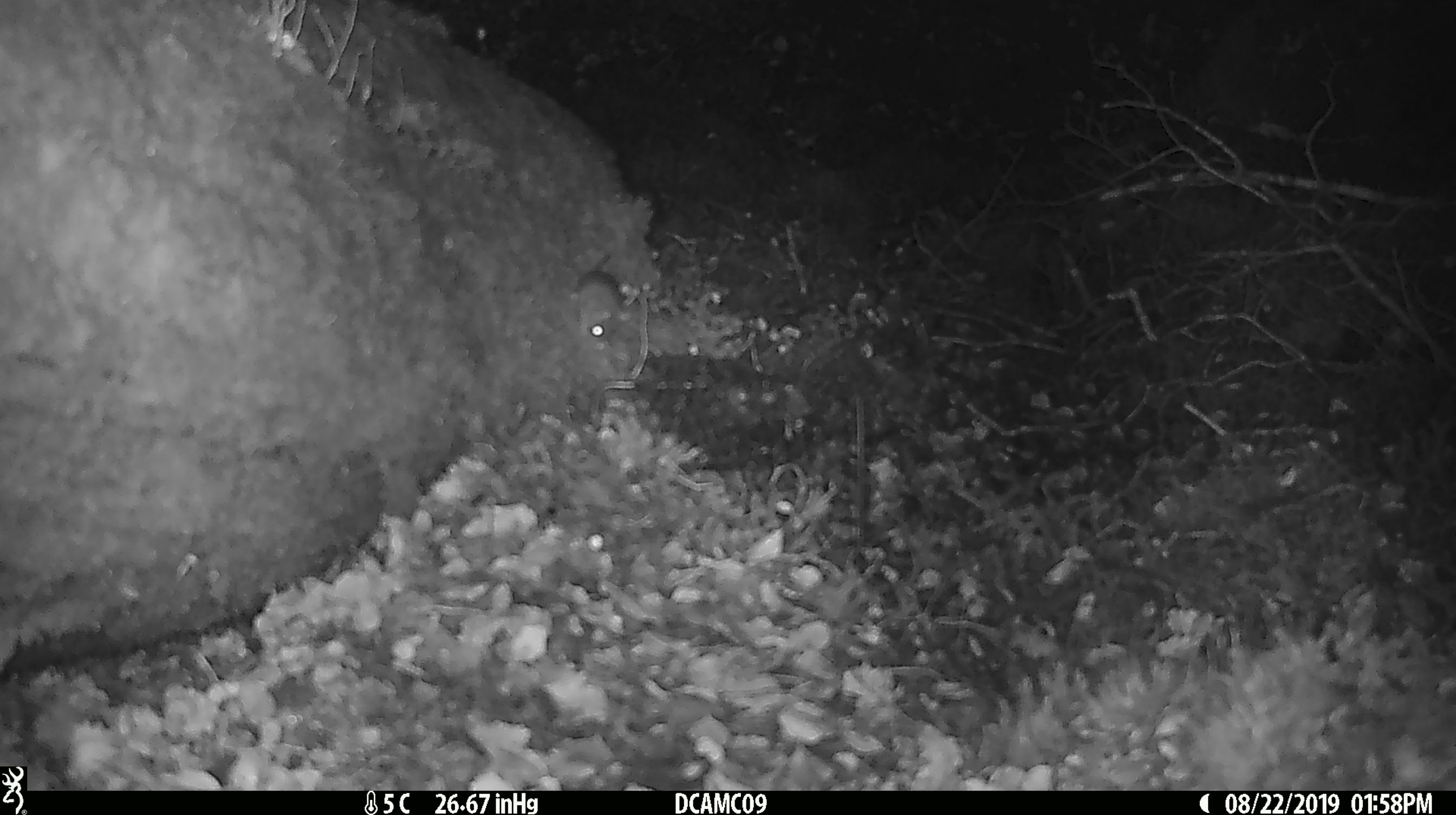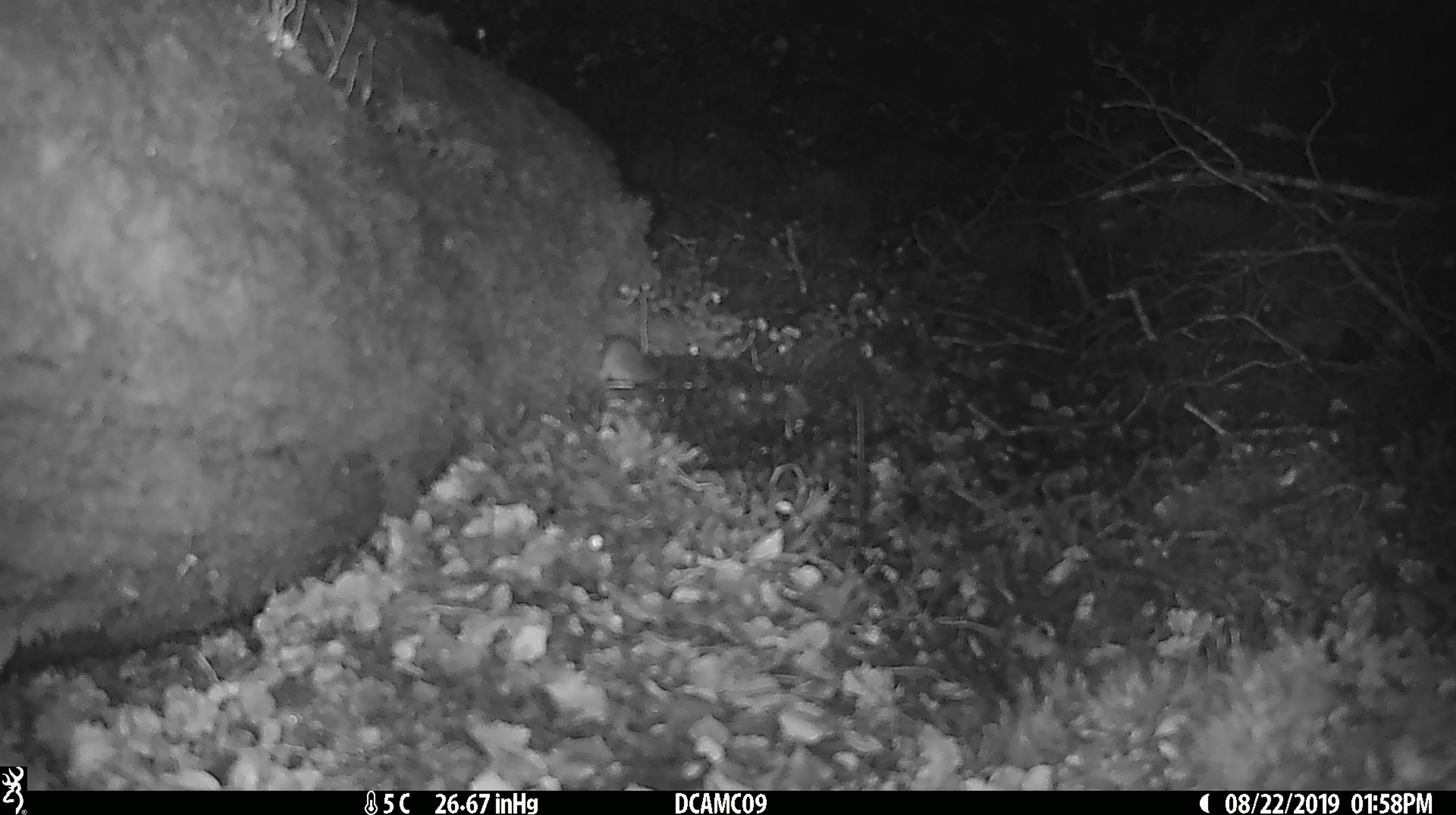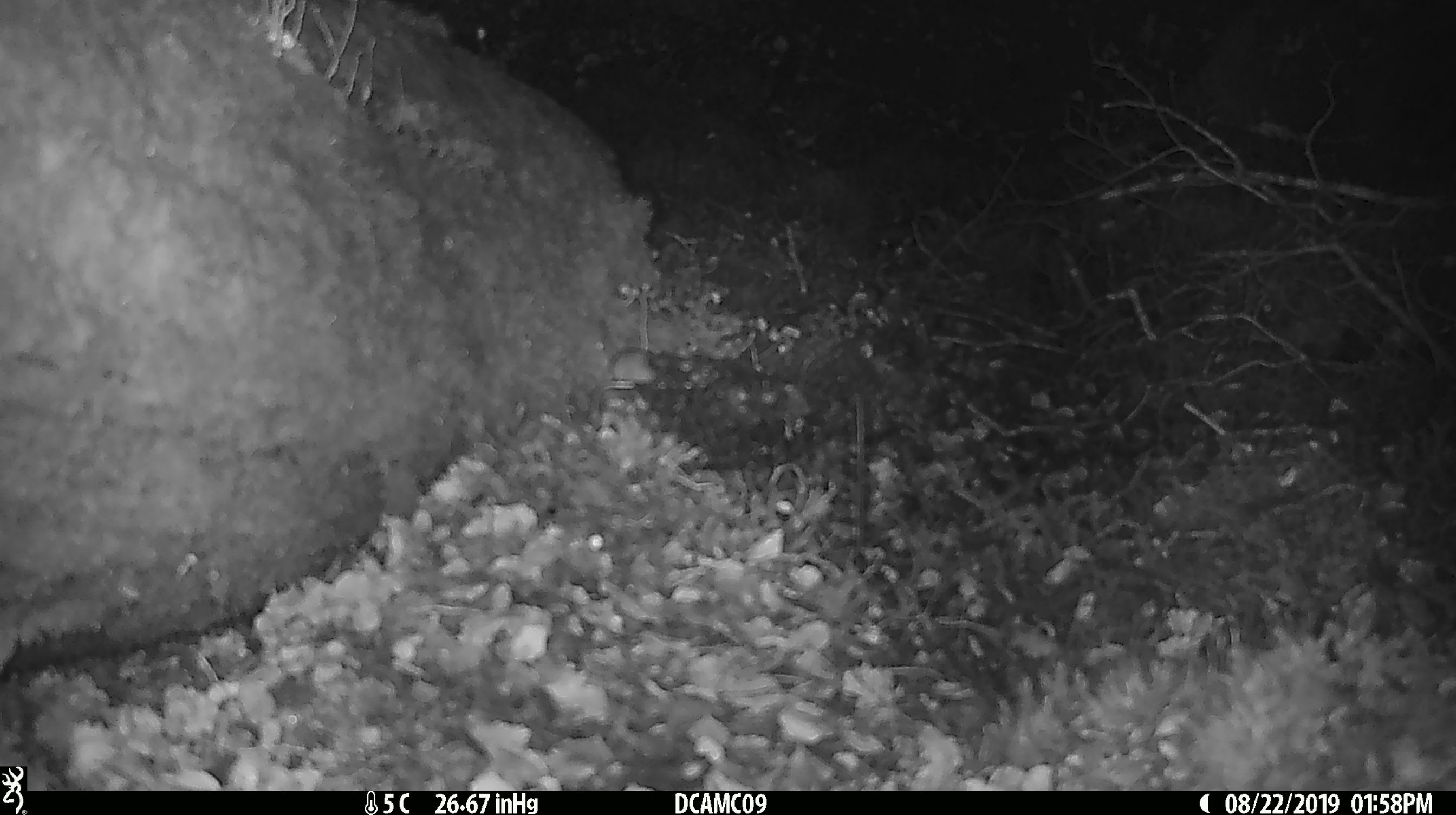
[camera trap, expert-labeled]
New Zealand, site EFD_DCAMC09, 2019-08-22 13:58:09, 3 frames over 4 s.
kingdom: Animalia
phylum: Chordata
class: Mammalia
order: Rodentia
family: Muridae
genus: Mus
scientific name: Mus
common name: mouse